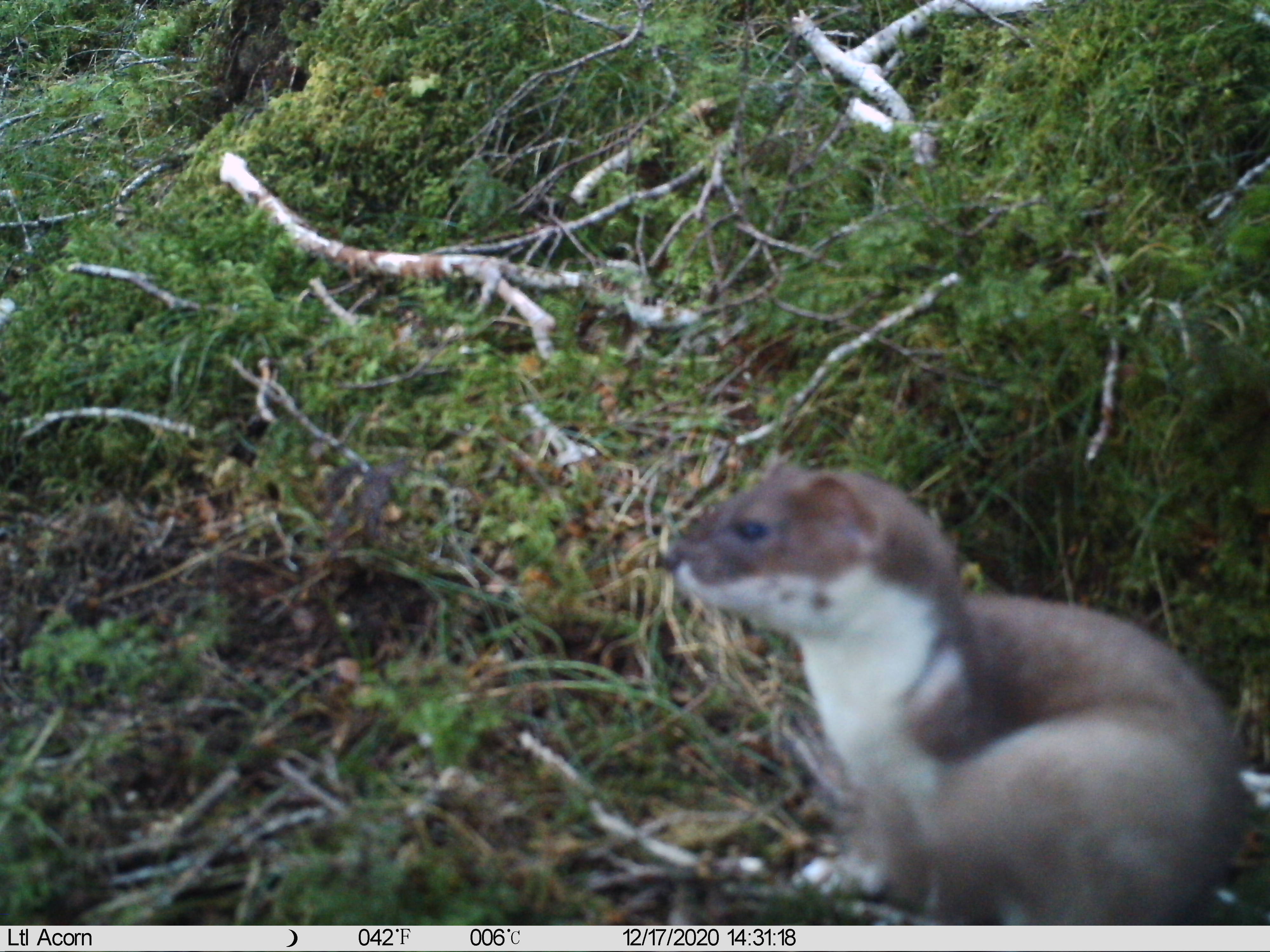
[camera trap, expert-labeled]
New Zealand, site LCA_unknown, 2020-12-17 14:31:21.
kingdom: Animalia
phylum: Chordata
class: Mammalia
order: Carnivora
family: Mustelidae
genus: Mustela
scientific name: Mustela erminea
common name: stoat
Stoat (Mustela erminea).